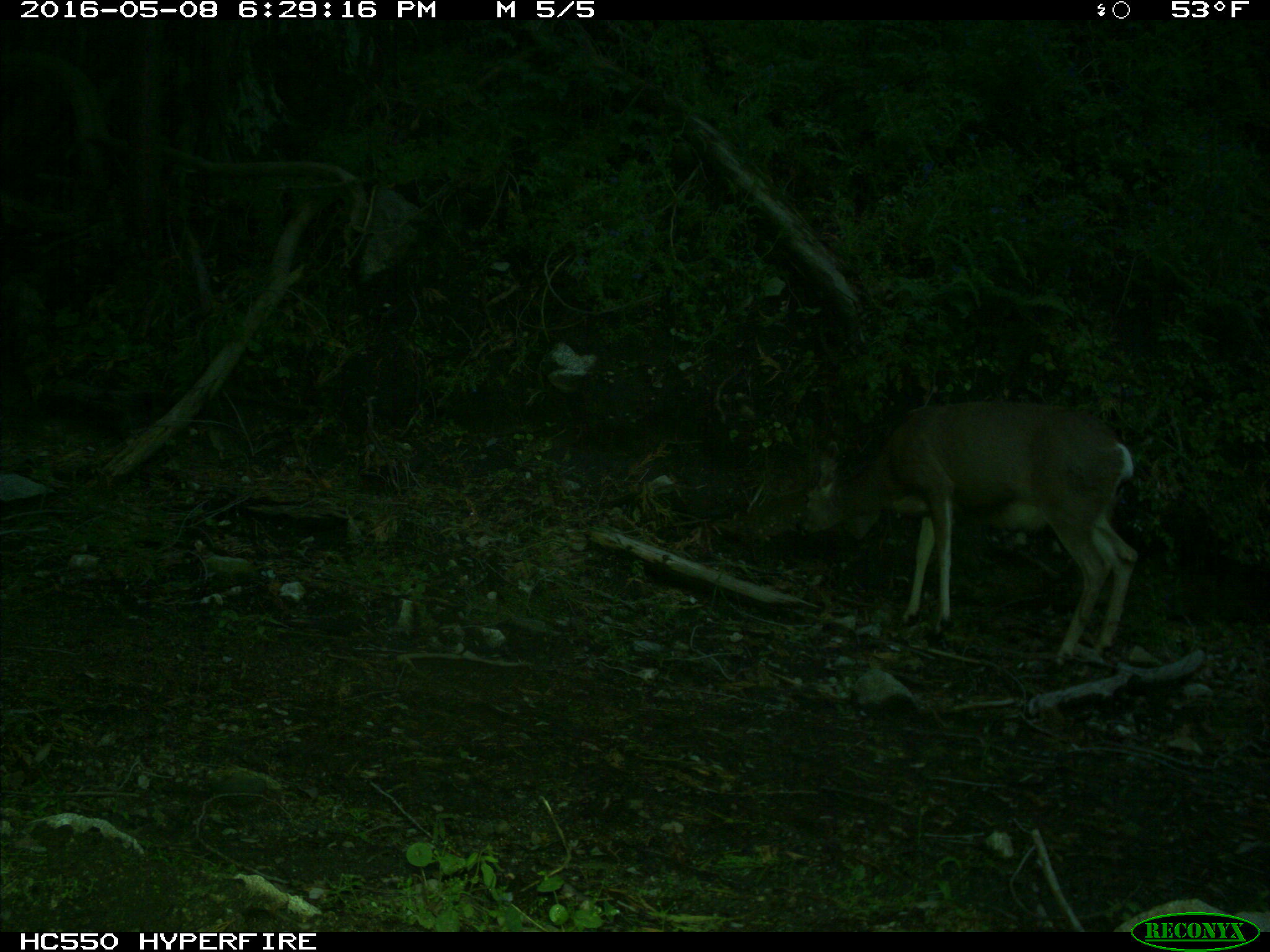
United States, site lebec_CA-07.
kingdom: Animalia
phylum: Chordata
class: Mammalia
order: Artiodactyla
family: Cervidae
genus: Odocoileus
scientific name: Odocoileus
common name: deer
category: unidentified deer